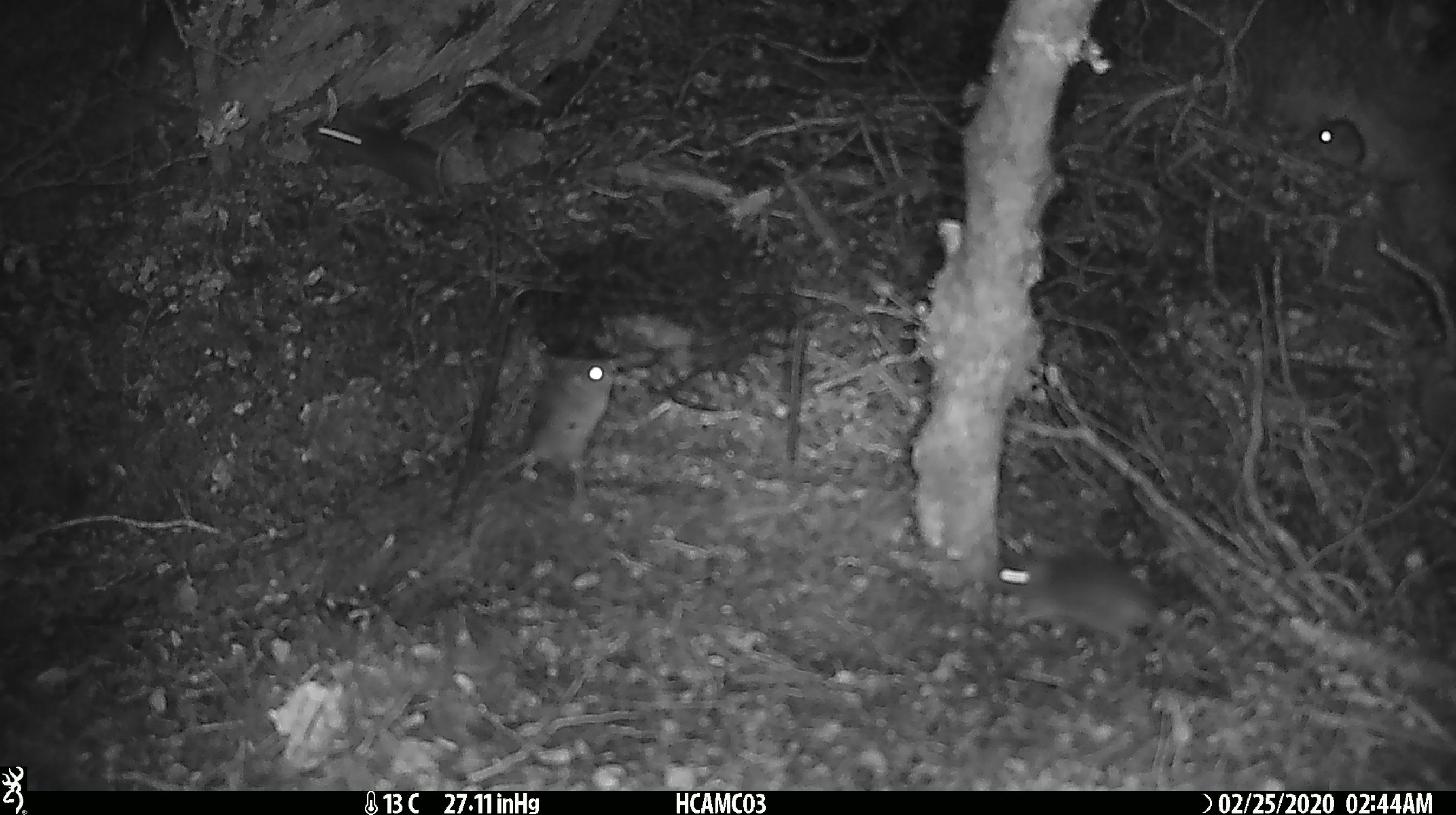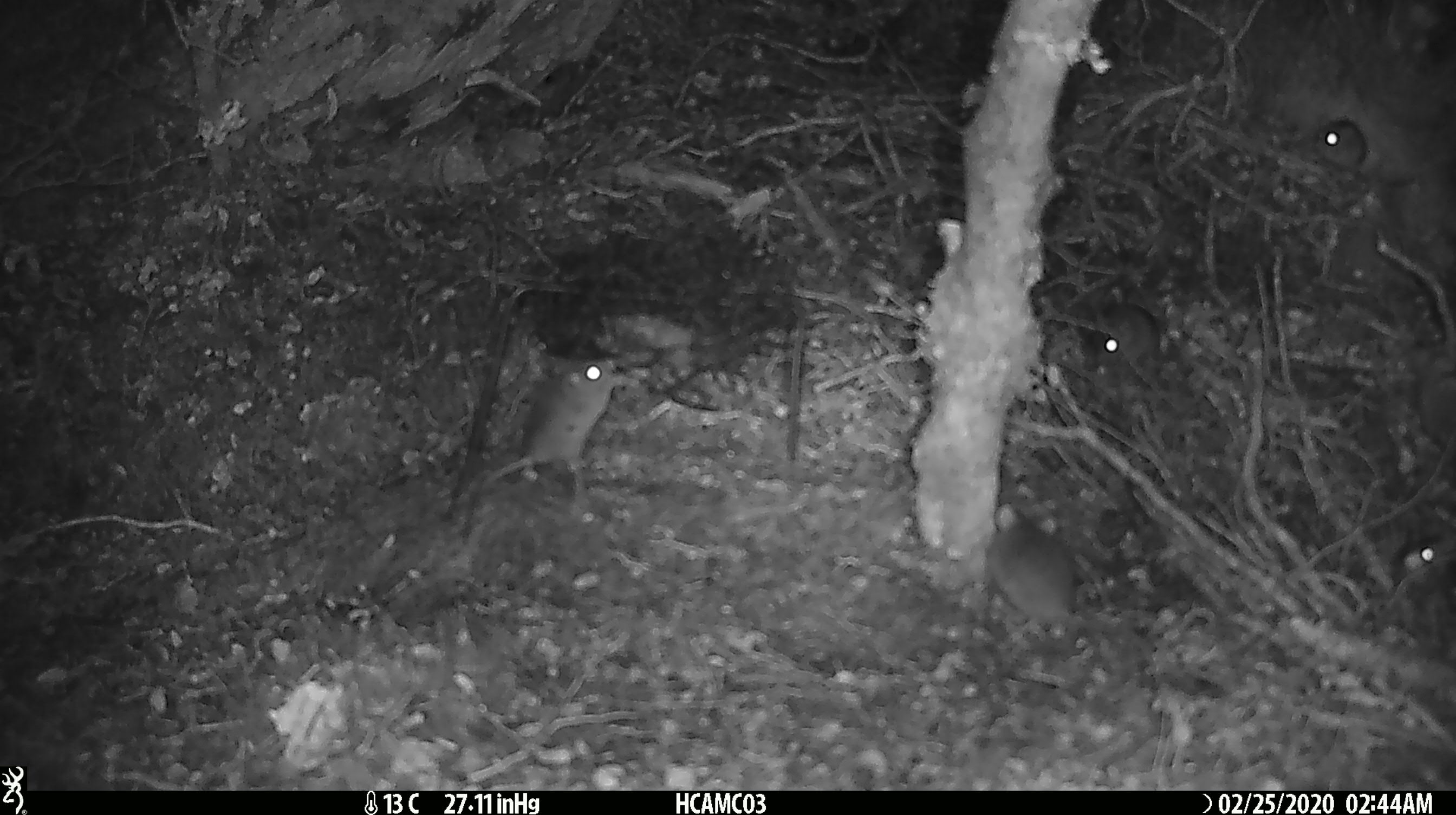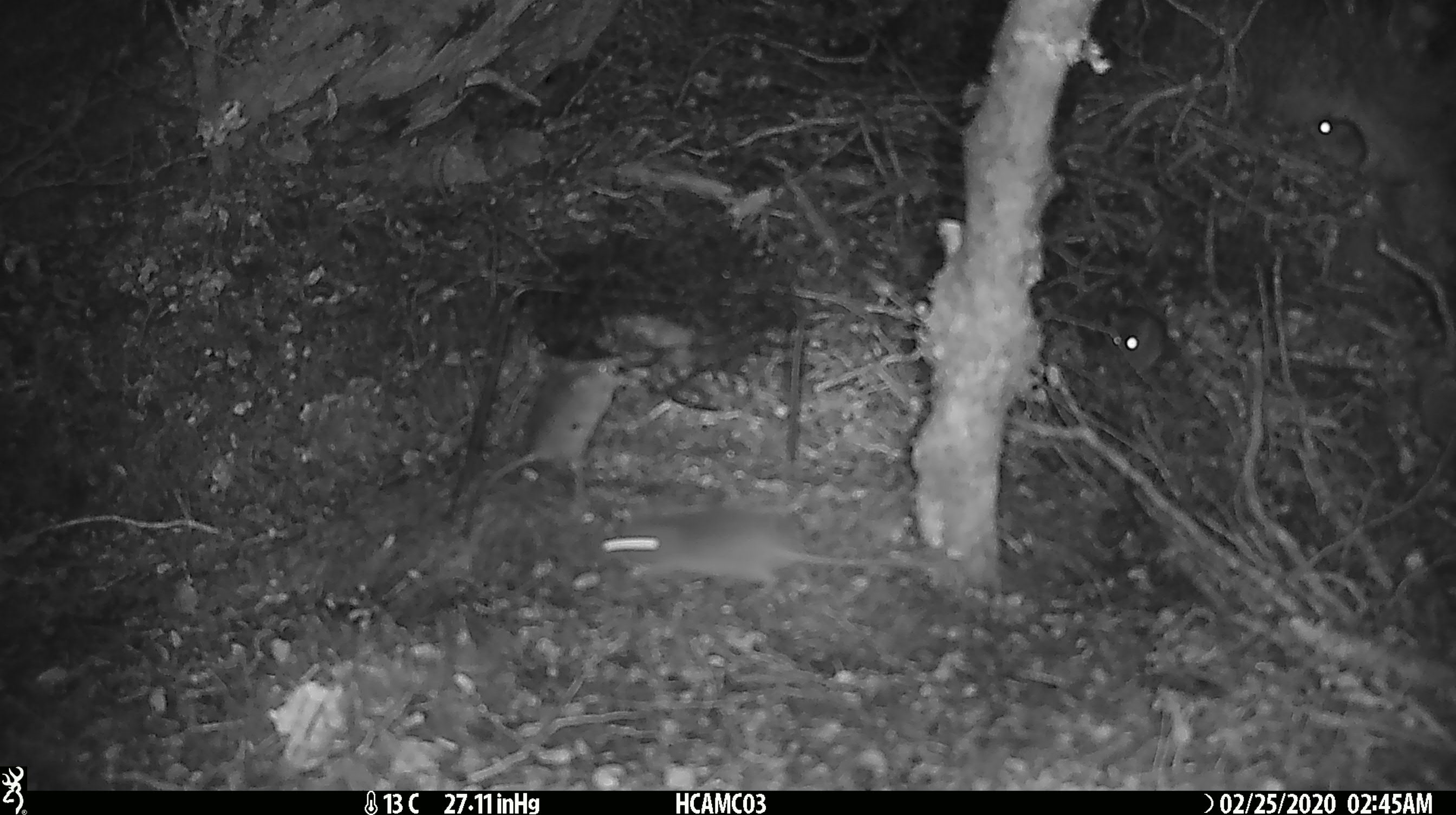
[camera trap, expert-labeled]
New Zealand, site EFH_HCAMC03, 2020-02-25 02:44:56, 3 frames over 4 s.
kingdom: Animalia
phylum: Chordata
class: Mammalia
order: Rodentia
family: Muridae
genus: Mus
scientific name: Mus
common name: mouse